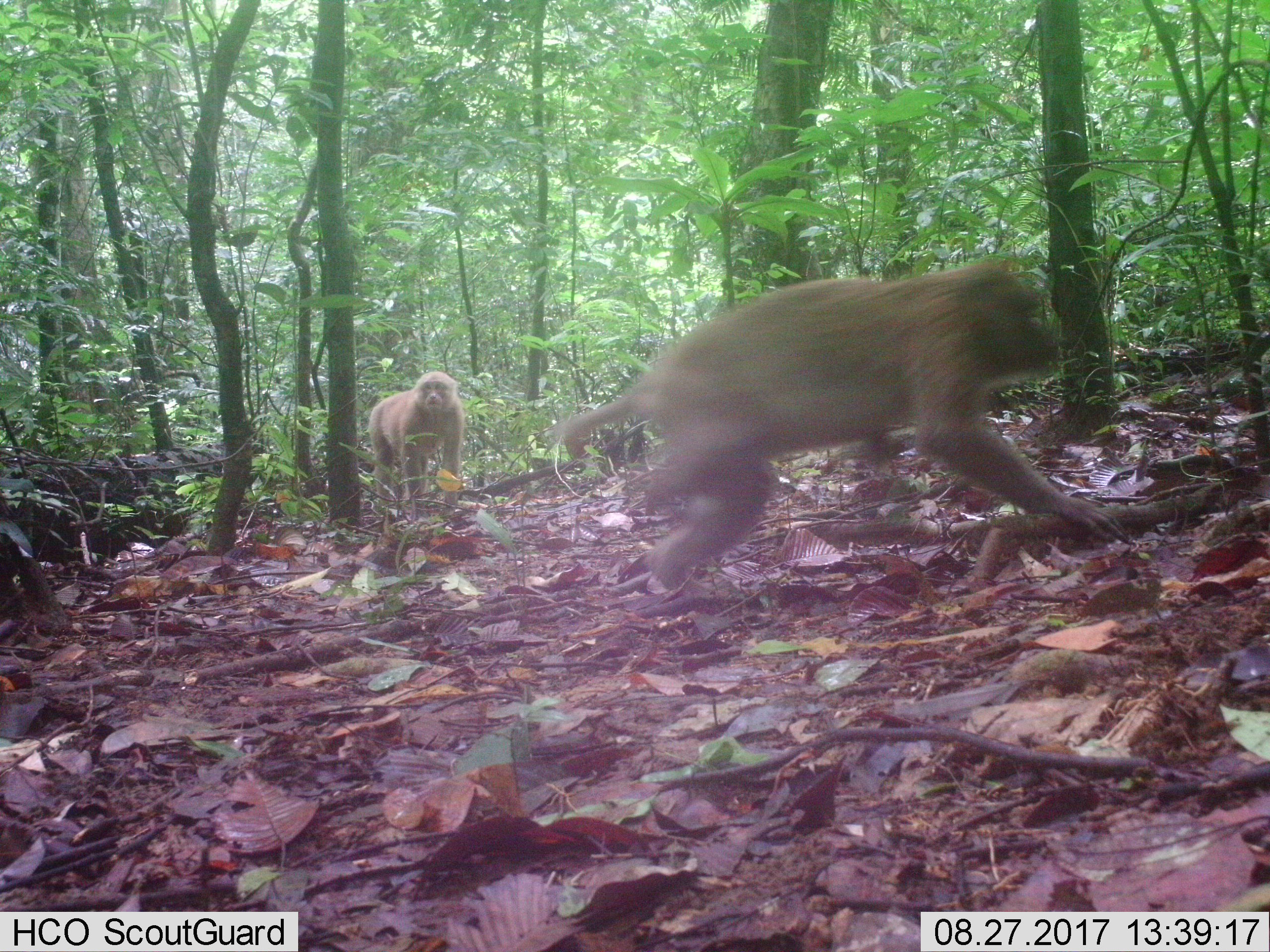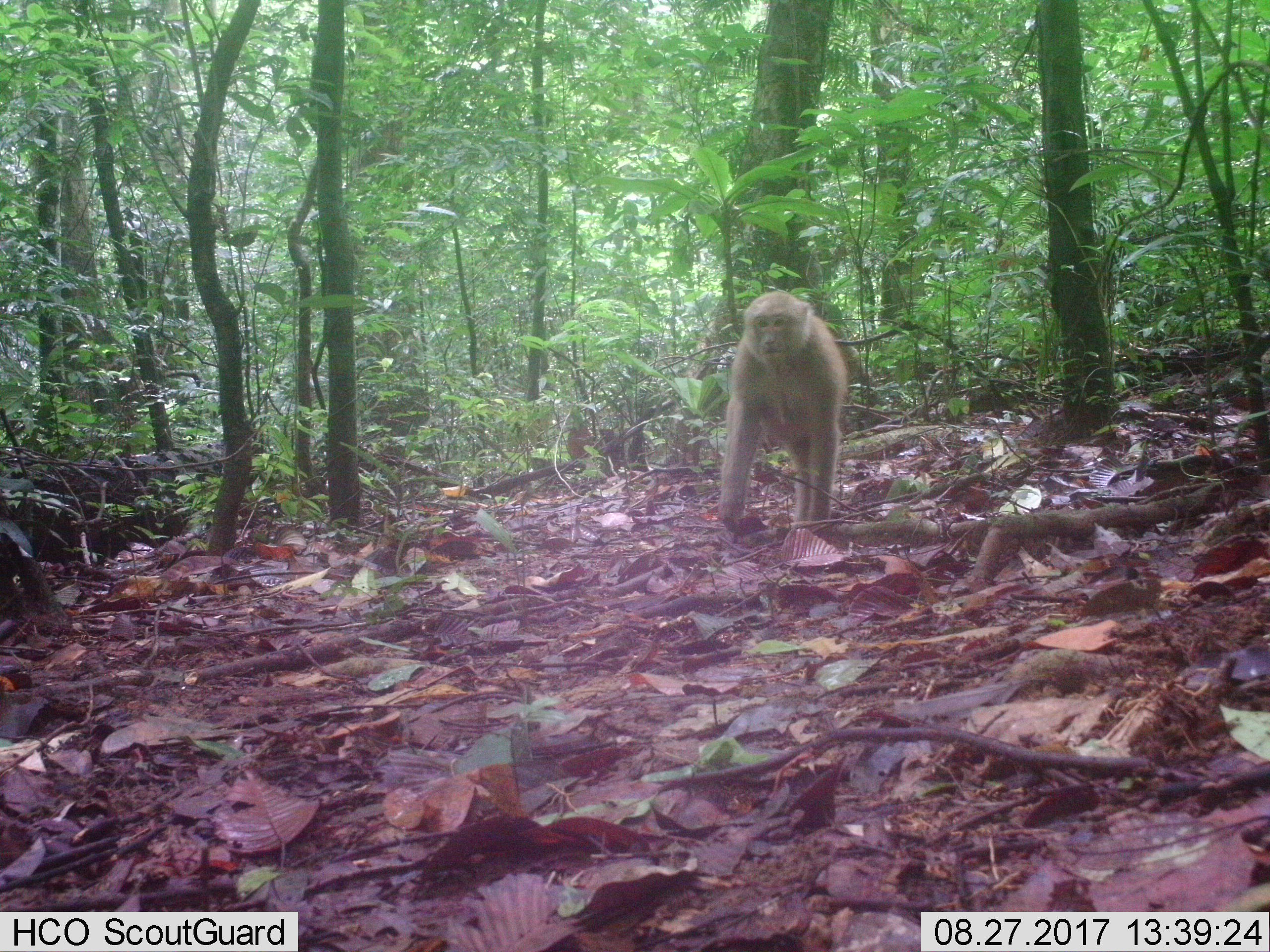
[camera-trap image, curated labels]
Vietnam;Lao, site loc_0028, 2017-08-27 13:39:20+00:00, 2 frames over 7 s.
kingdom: Animalia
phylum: Chordata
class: Mammalia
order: Primates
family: Cercopithecidae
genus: Macaca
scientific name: Macaca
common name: macaques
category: assam or rhesus macaque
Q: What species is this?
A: Assam or rhesus macaque (macaques) (Macaca).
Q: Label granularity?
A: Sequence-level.